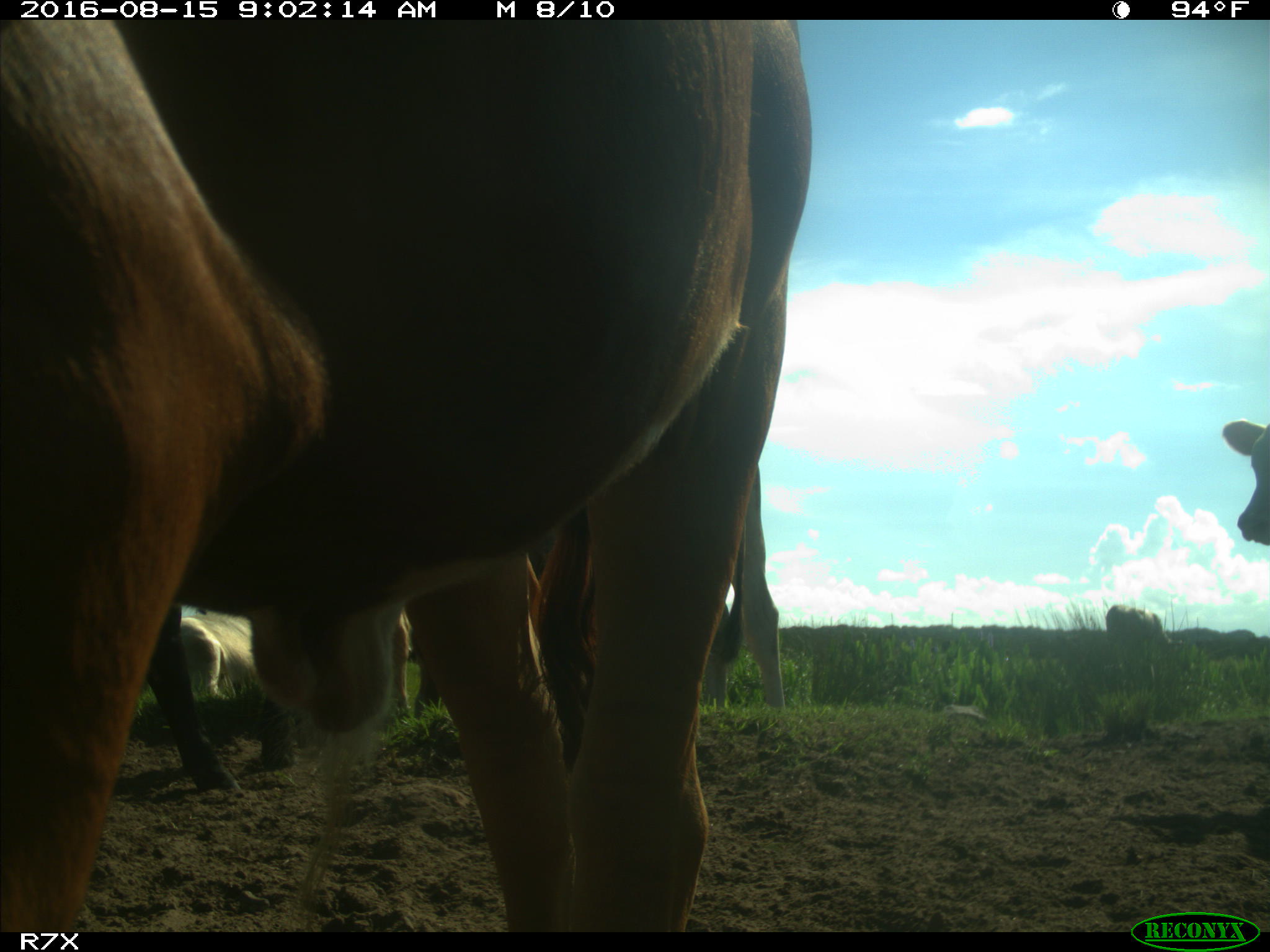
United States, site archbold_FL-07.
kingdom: Animalia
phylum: Chordata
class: Mammalia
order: Artiodactyla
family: Bovidae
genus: Bos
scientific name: Bos taurus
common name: domestic cow